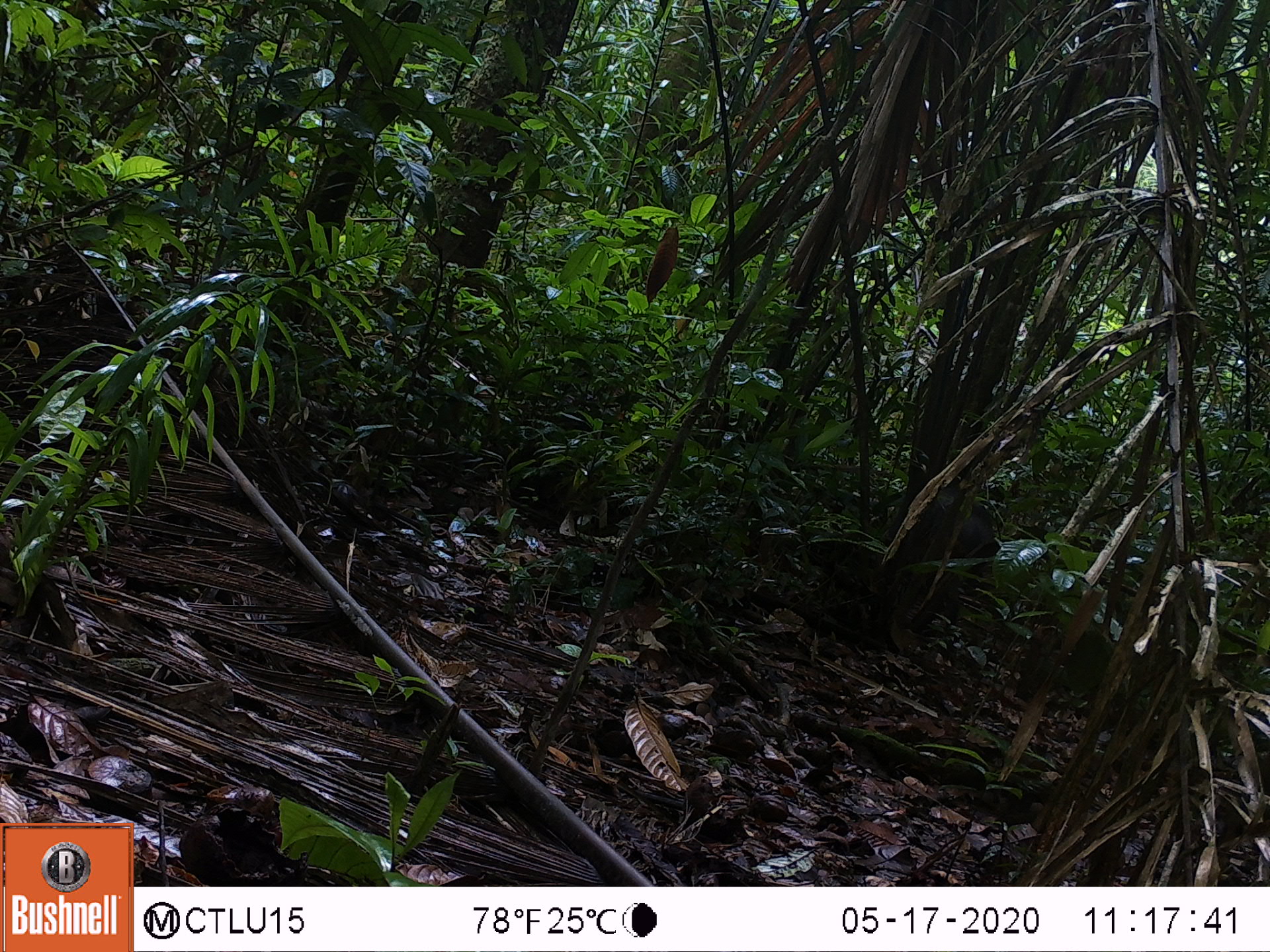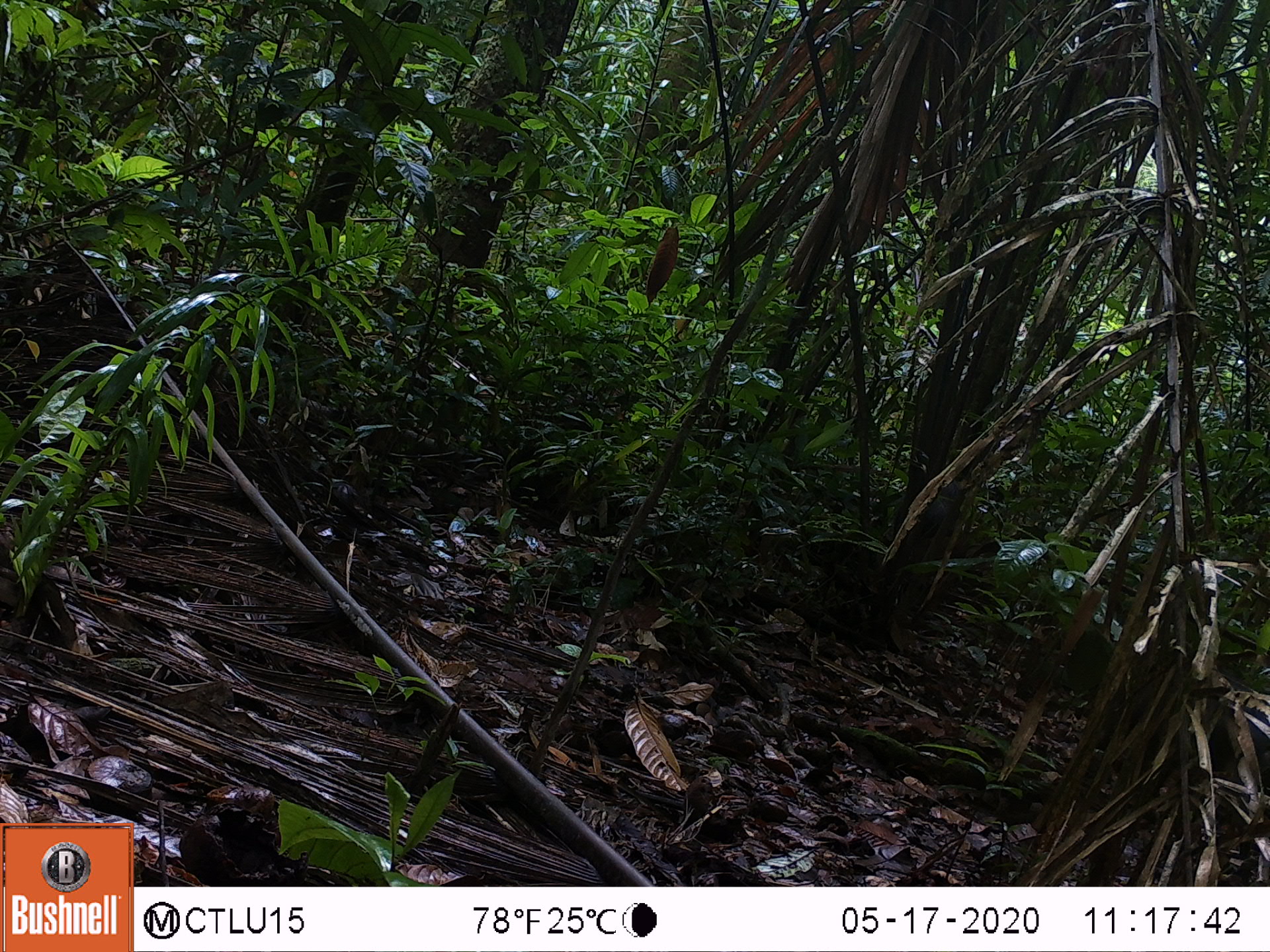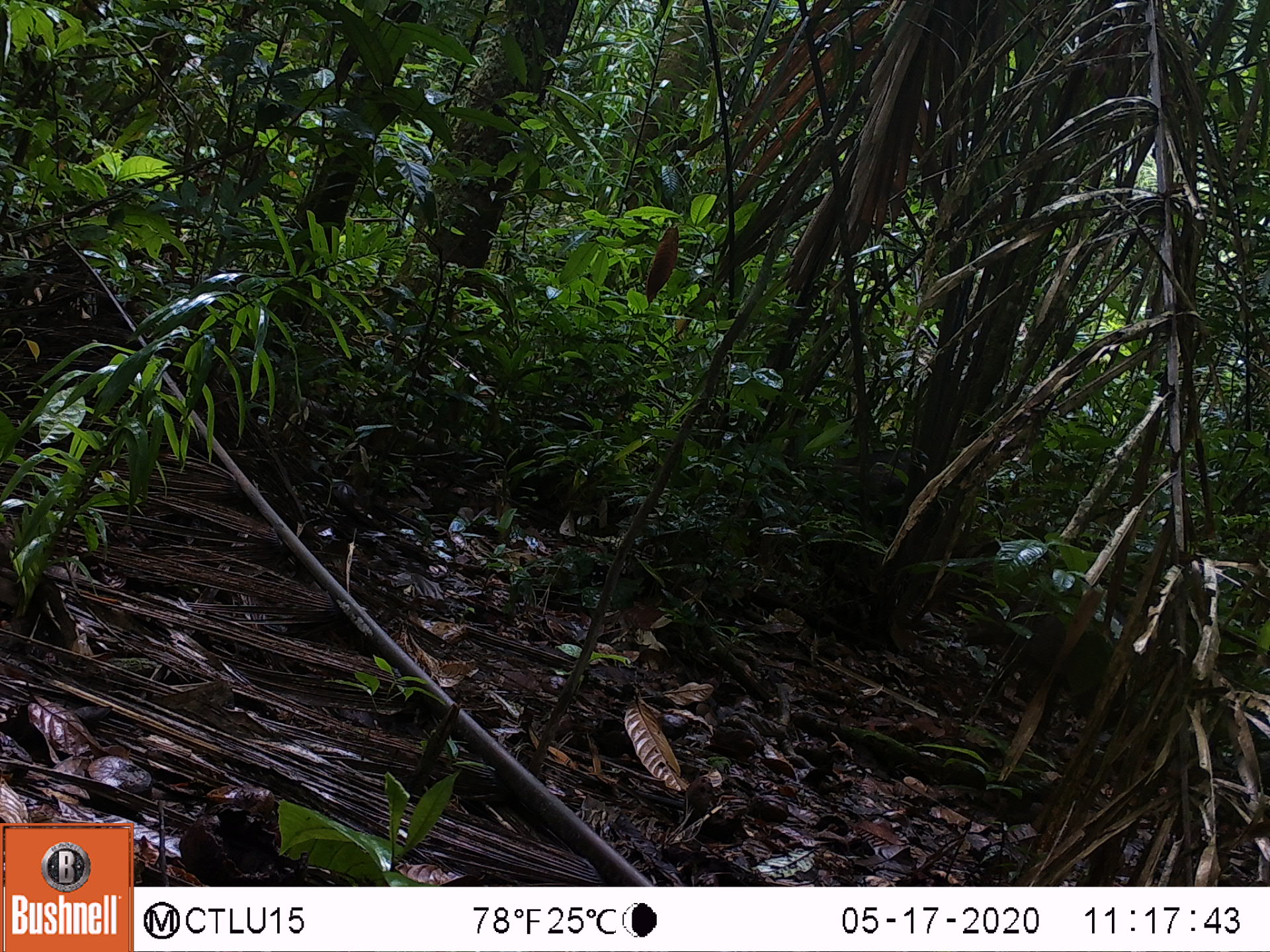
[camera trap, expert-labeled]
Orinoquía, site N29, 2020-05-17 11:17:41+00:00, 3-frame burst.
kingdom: Animalia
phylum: Chordata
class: Mammalia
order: Artiodactyla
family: Tayassuidae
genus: Pecari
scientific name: Pecari tajacu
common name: collared peccary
Collared peccary (Pecari tajacu).